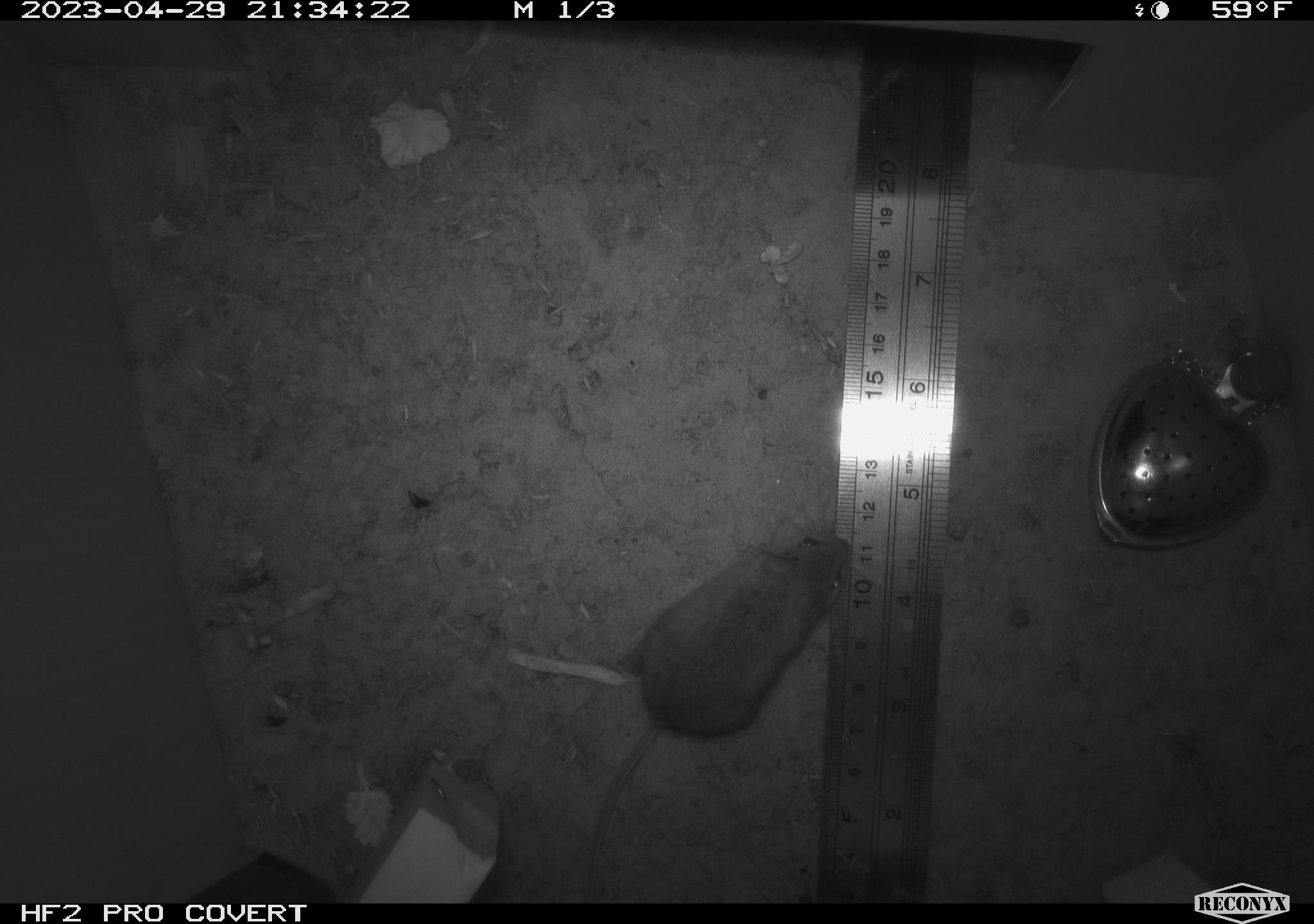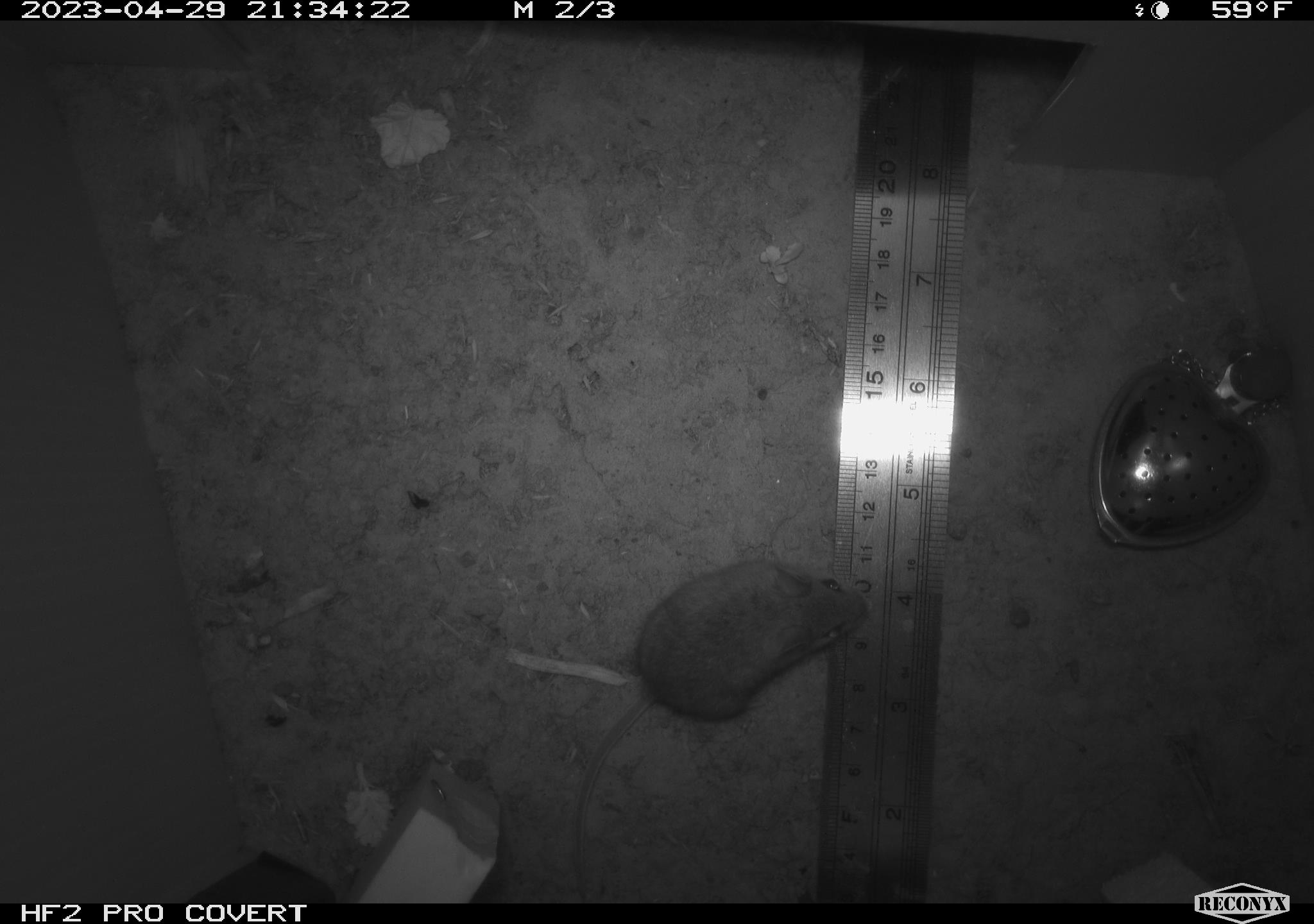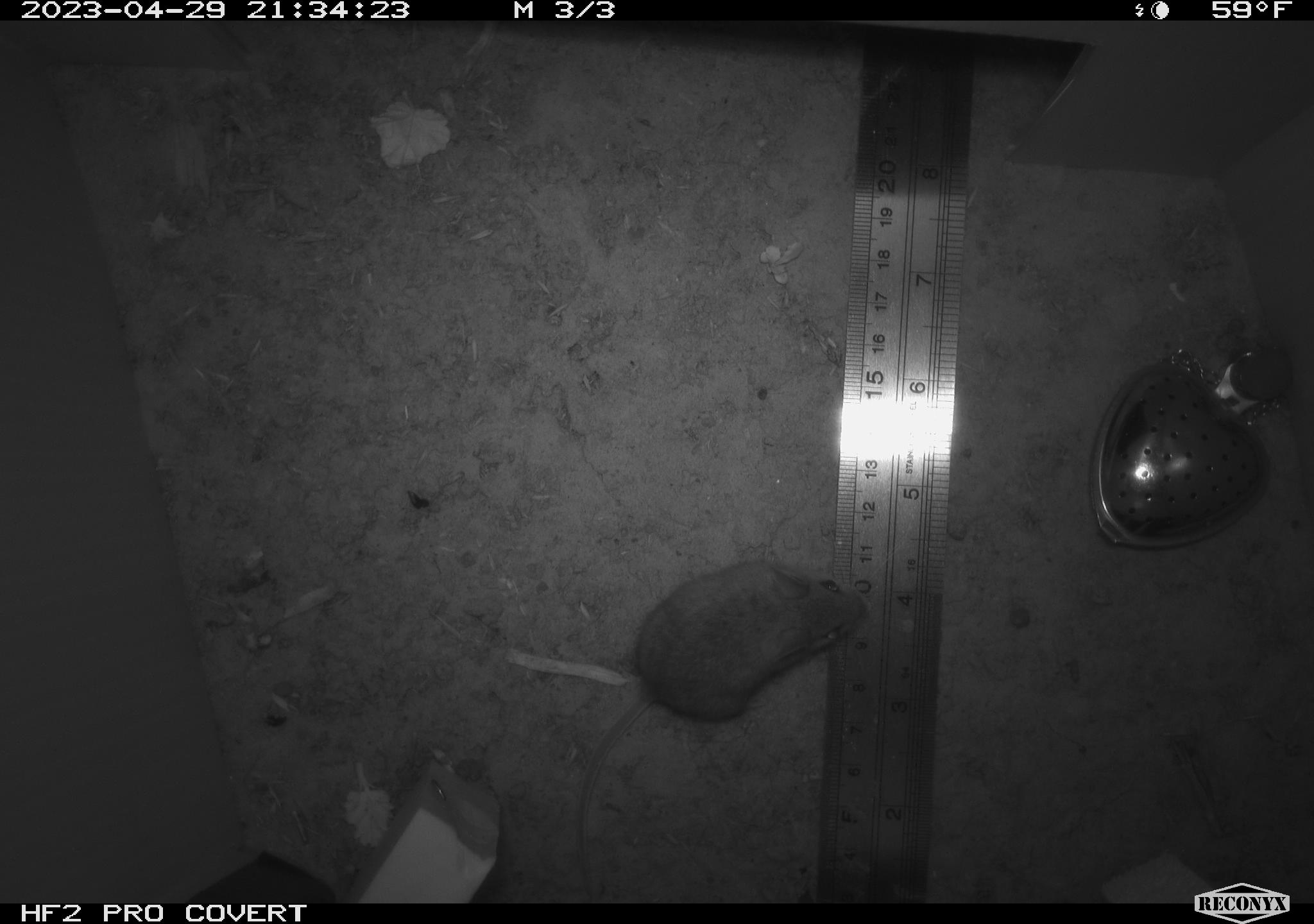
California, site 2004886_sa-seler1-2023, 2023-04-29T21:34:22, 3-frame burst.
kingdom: Animalia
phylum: Chordata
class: Mammalia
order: Rodentia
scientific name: Rodentia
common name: mouse species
Mouse species (Rodentia).